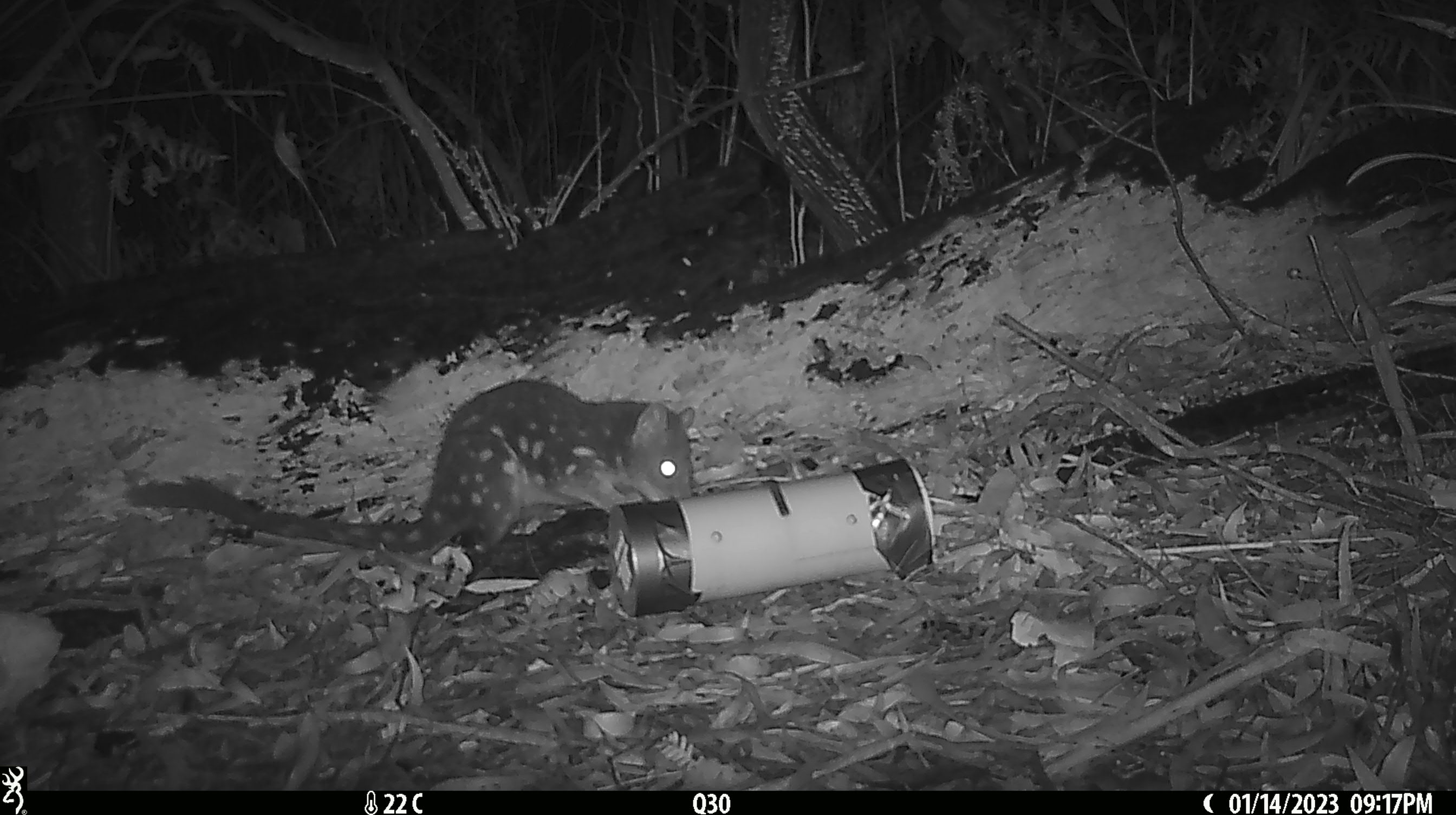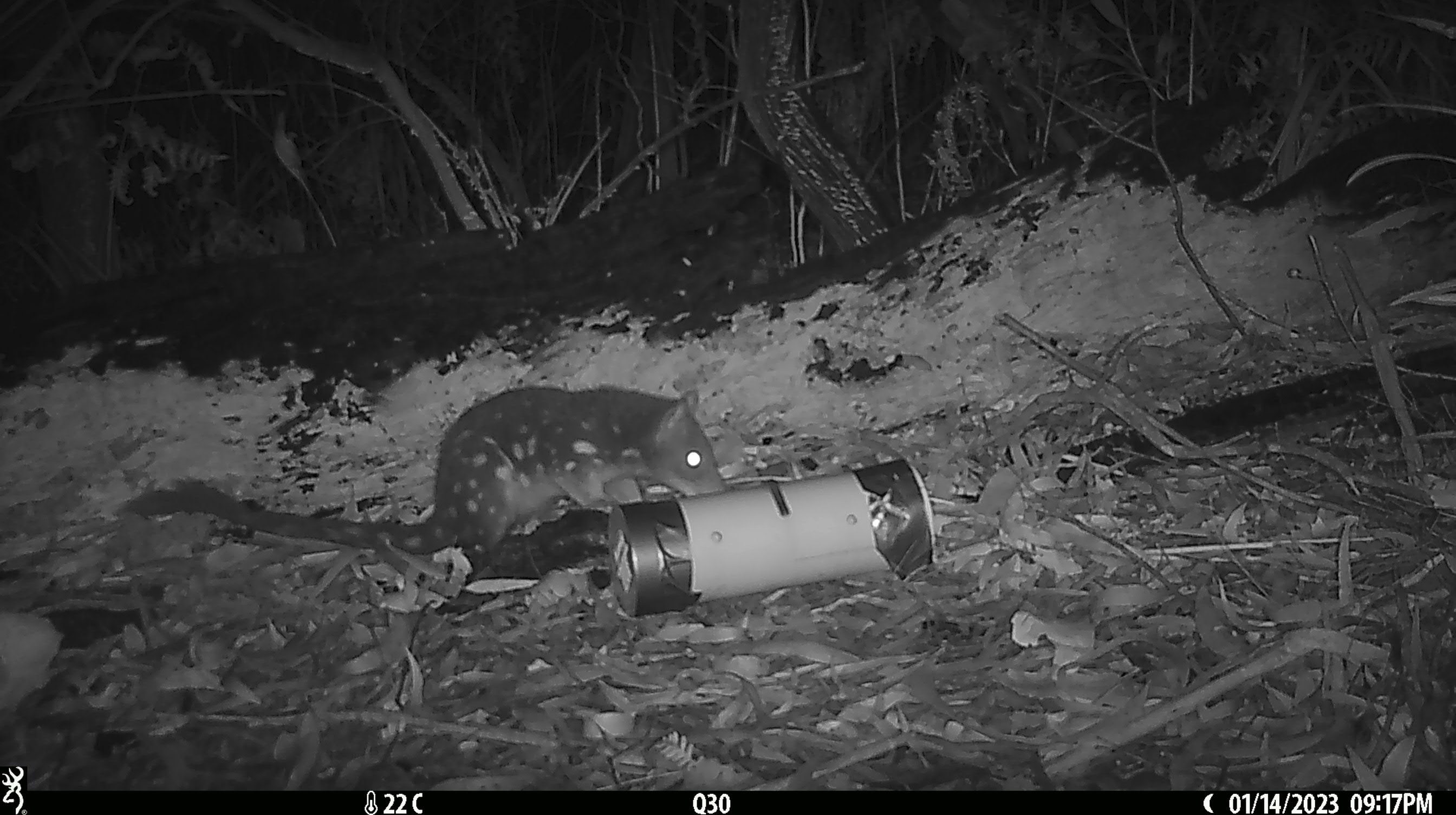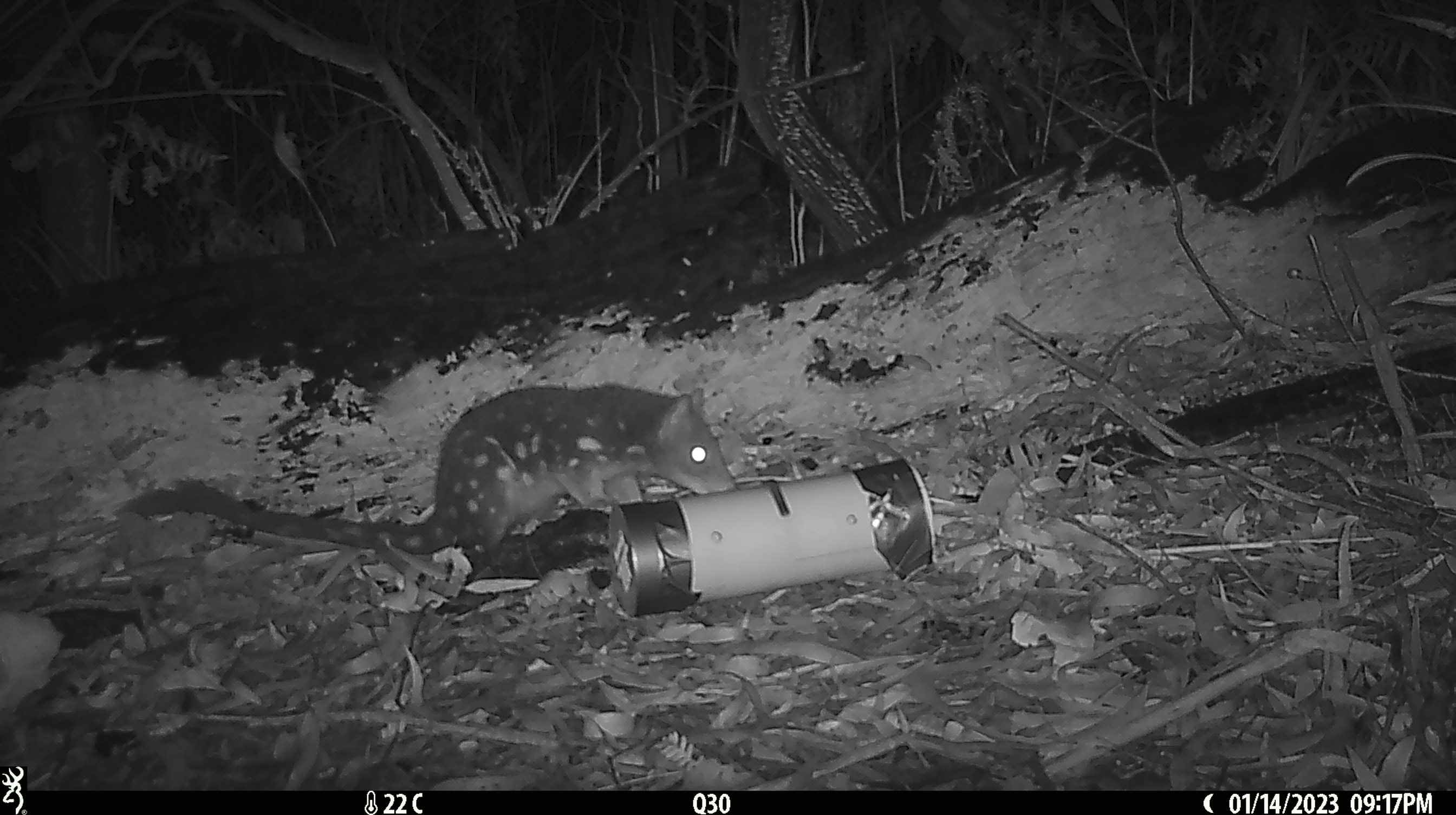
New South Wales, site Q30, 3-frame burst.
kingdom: Animalia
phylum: Chordata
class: Mammalia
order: Dasyuromorphia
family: Dasyuridae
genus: Dasyurus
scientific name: Dasyurus maculatus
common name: spotted-tailed quoll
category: quoll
Quoll (spotted-tailed quoll) (Dasyurus maculatus).